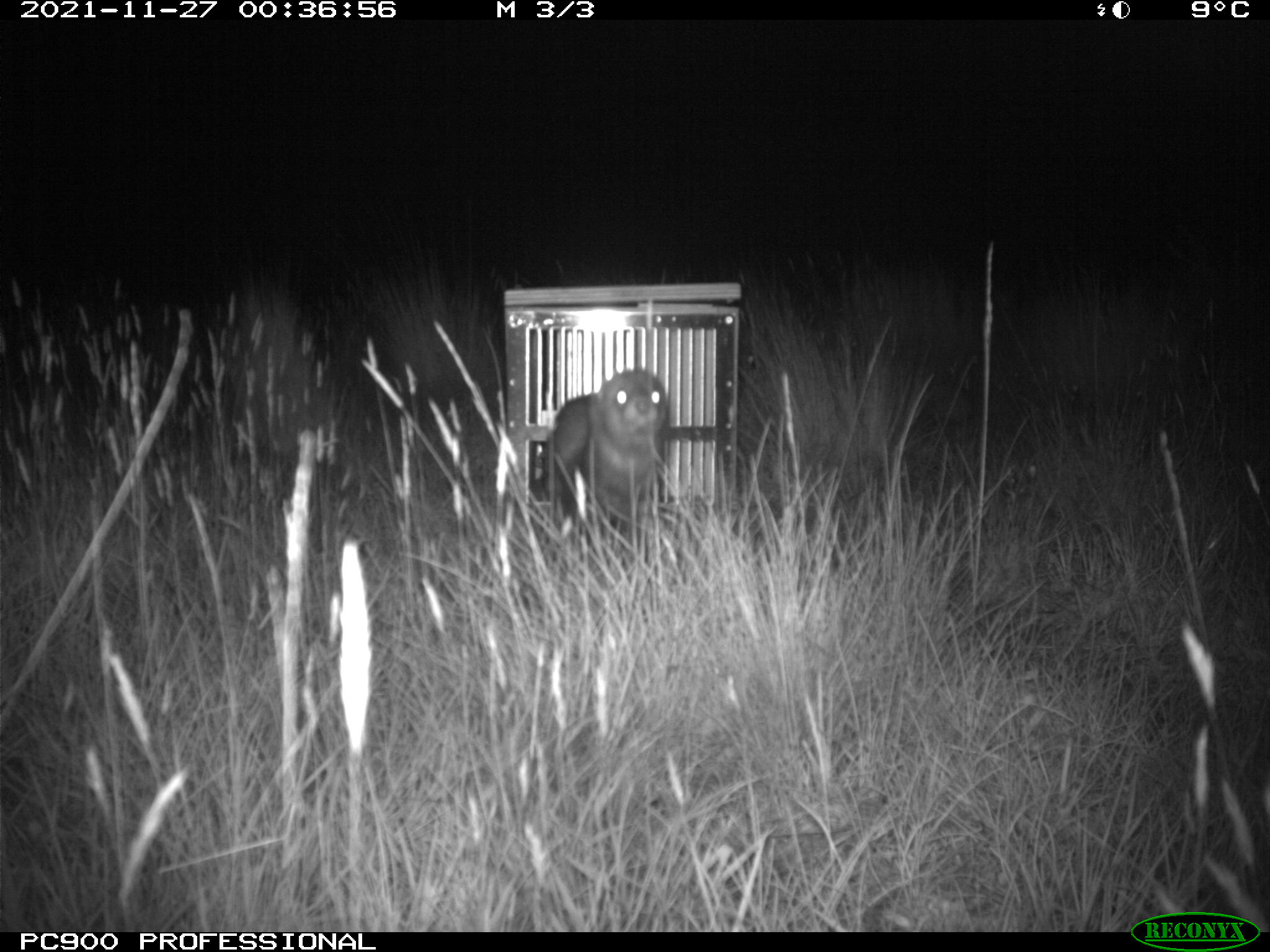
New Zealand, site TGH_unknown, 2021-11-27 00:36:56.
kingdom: Animalia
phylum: Chordata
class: Mammalia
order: Carnivora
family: Mustelidae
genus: Mustela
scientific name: Mustela furo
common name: ferret